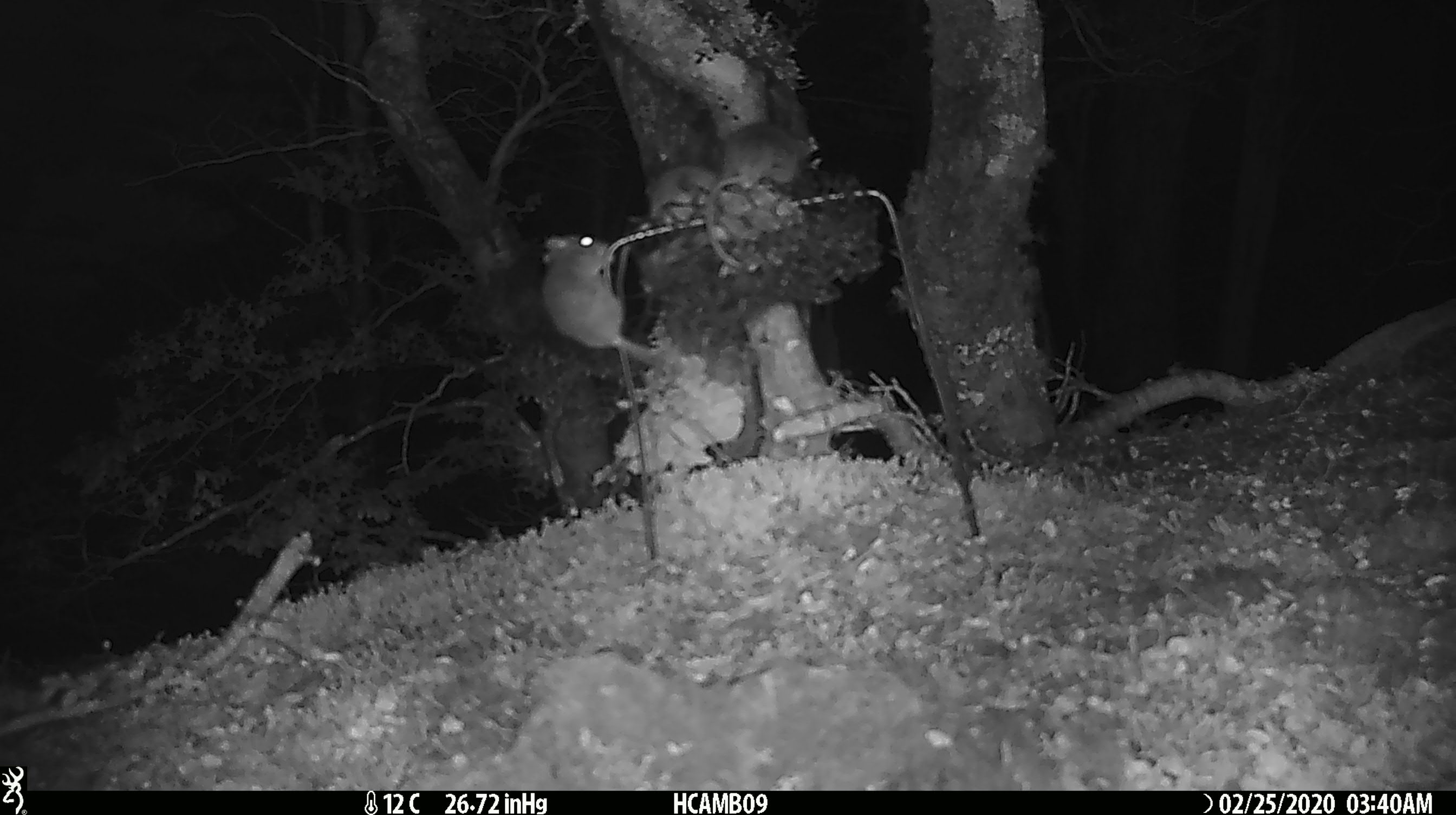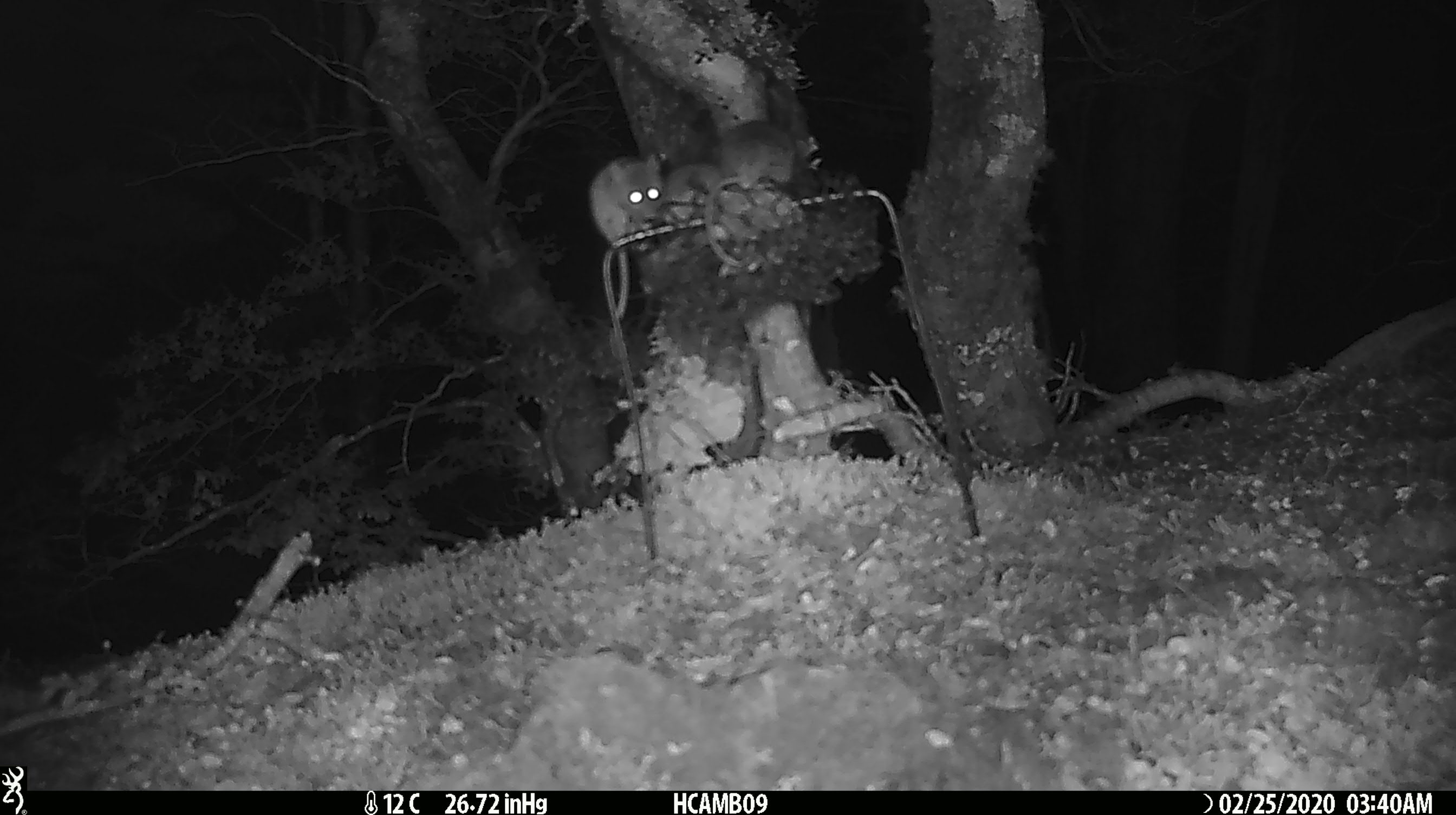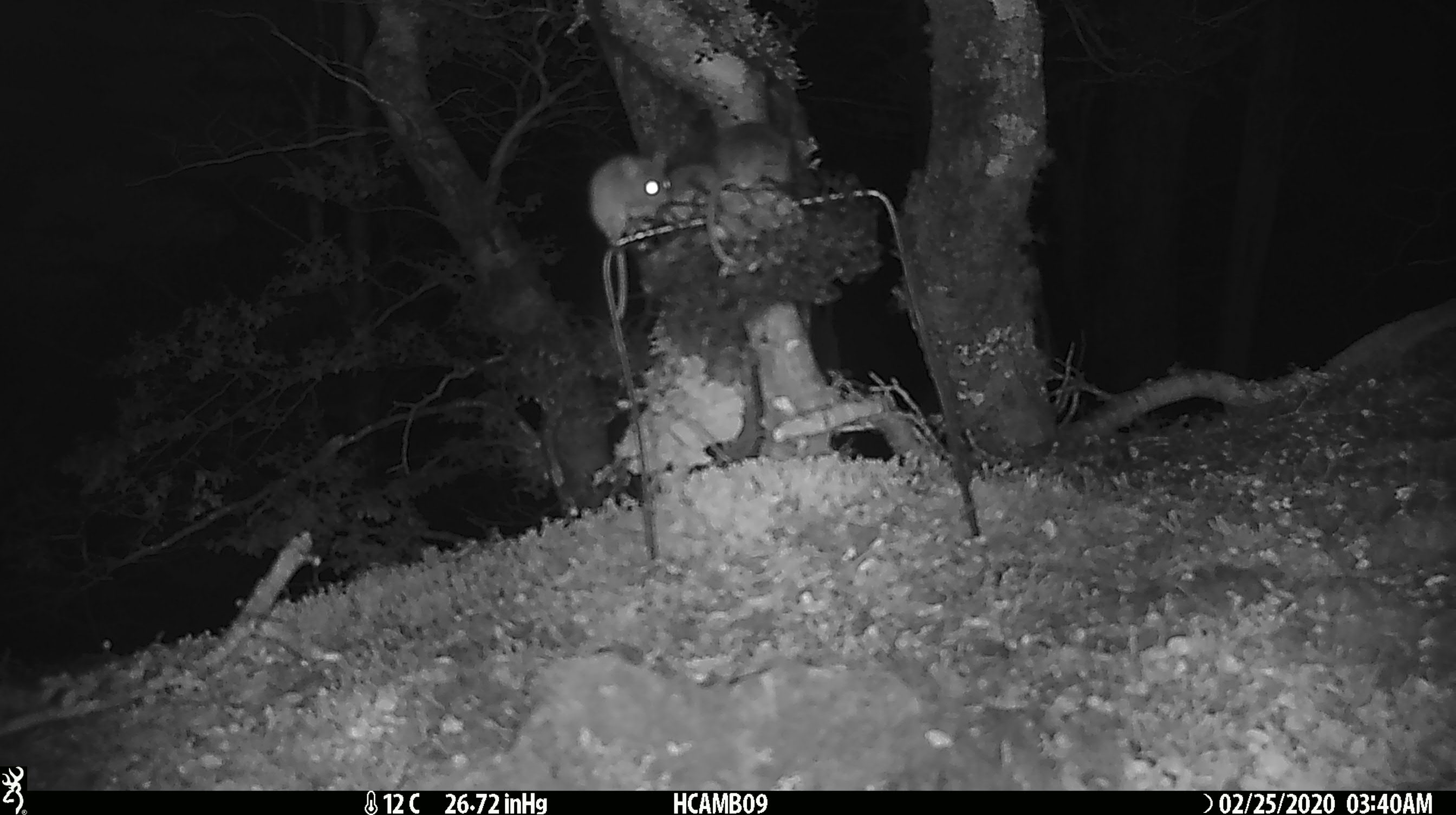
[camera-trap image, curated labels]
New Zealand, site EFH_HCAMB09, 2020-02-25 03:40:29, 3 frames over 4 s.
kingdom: Animalia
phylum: Chordata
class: Mammalia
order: Rodentia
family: Muridae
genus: Mus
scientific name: Mus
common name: mouse